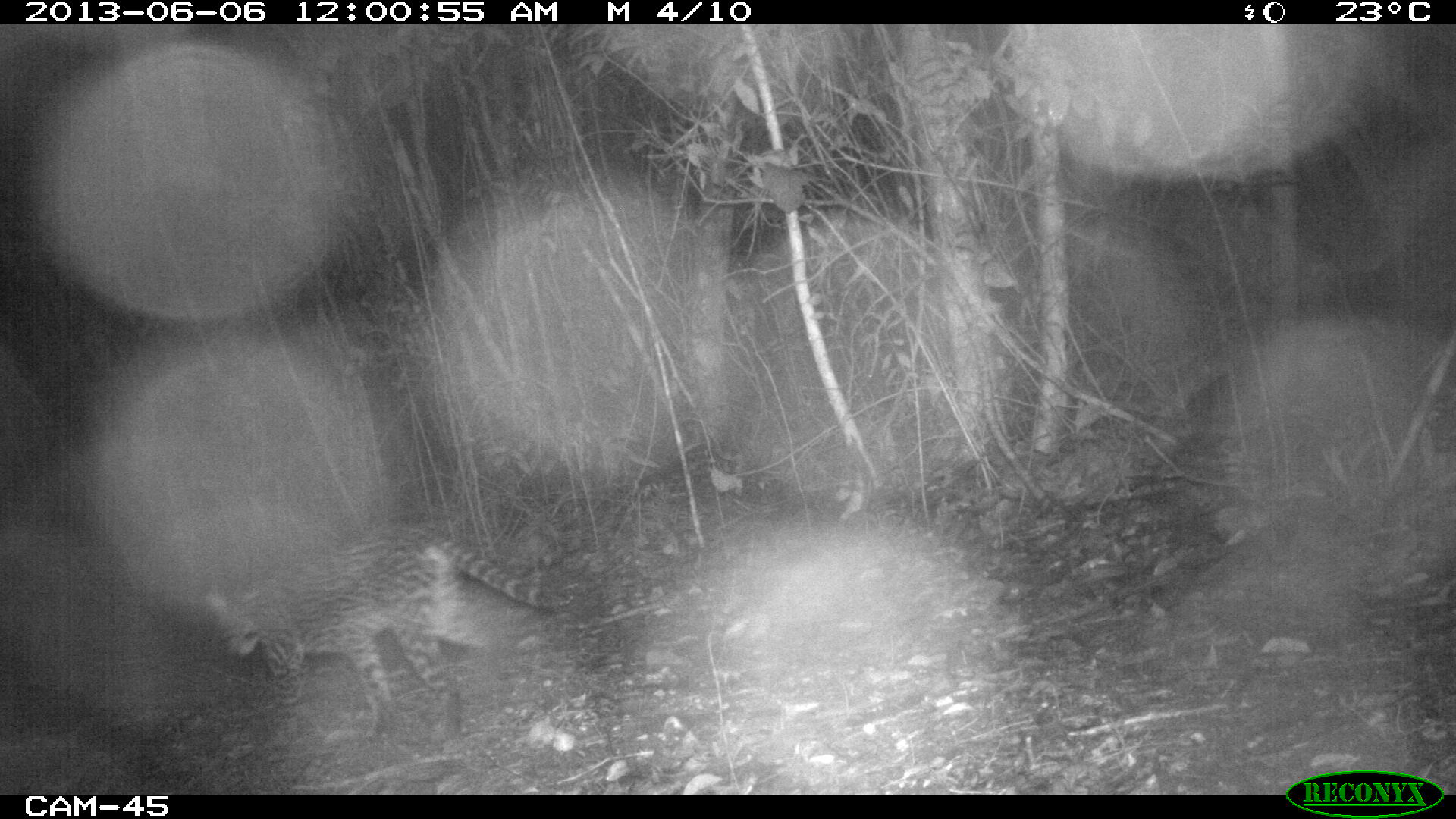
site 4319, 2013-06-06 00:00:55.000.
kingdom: Animalia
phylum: Chordata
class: Mammalia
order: Carnivora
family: Felidae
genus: Leopardus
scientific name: Leopardus pardalis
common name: ocelot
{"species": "Leopardus pardalis (ocelot)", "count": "1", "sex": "female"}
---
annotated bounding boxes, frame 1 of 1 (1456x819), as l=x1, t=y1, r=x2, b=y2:
leopardus pardalis: l=199, t=523, r=561, b=741